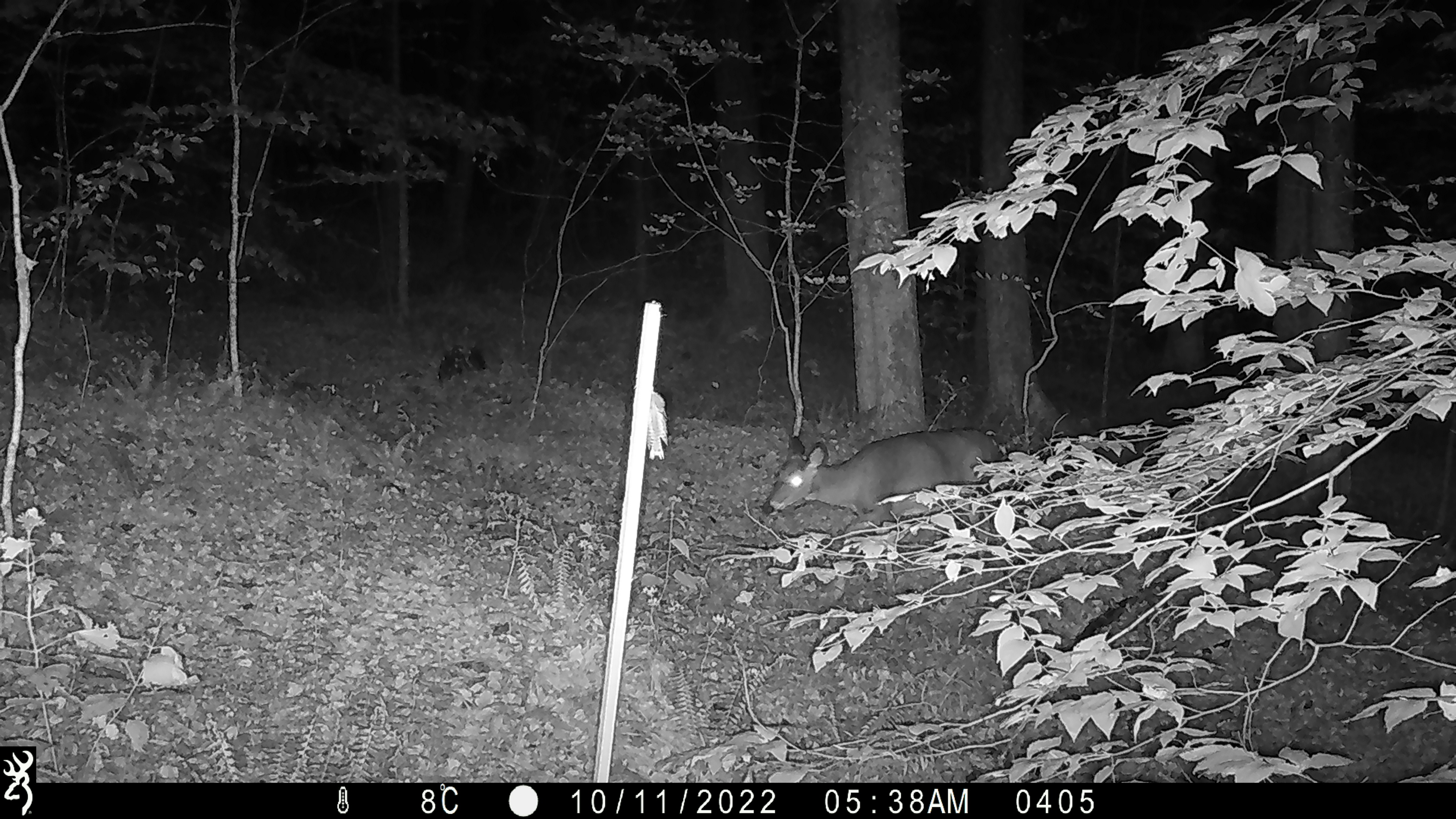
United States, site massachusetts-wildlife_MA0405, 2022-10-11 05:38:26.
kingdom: Animalia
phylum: Chordata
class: Mammalia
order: Artiodactyla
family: Cervidae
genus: Odocoileus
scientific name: Odocoileus virginianus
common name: white-tailed deer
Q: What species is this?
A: White-tailed deer (Odocoileus virginianus).